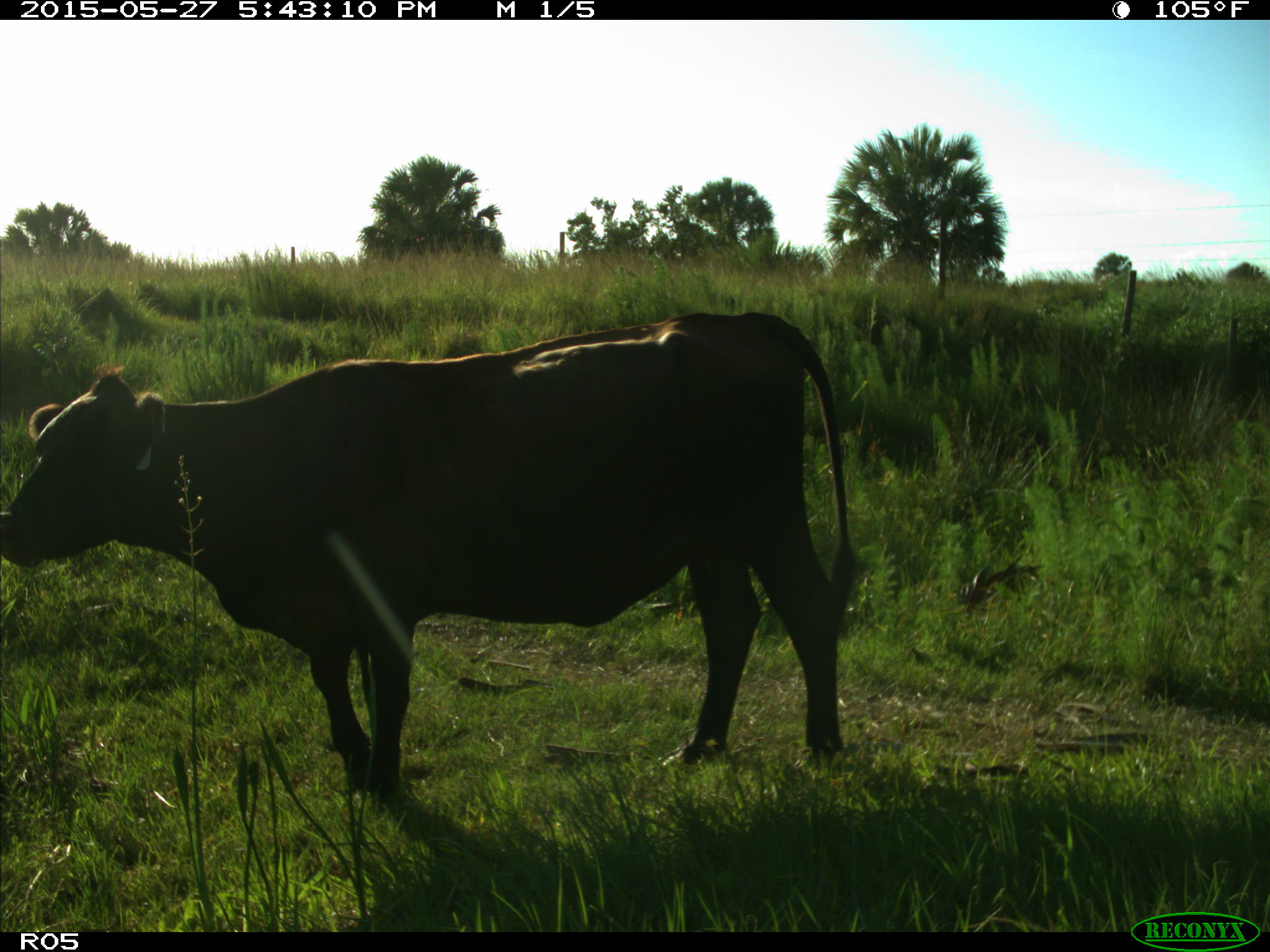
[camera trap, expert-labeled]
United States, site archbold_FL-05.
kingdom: Animalia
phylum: Chordata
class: Mammalia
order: Artiodactyla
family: Bovidae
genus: Bos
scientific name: Bos taurus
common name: domestic cow